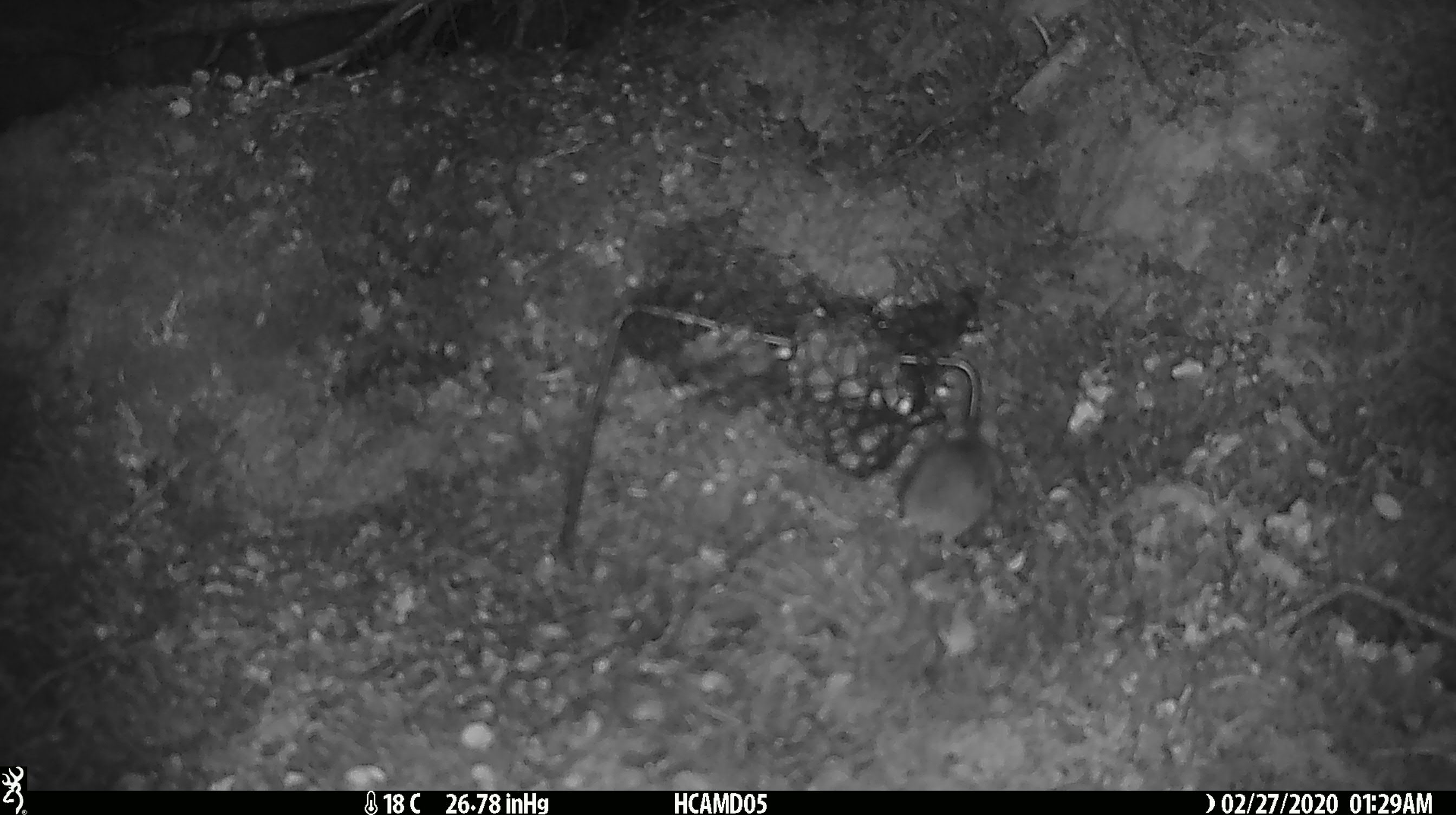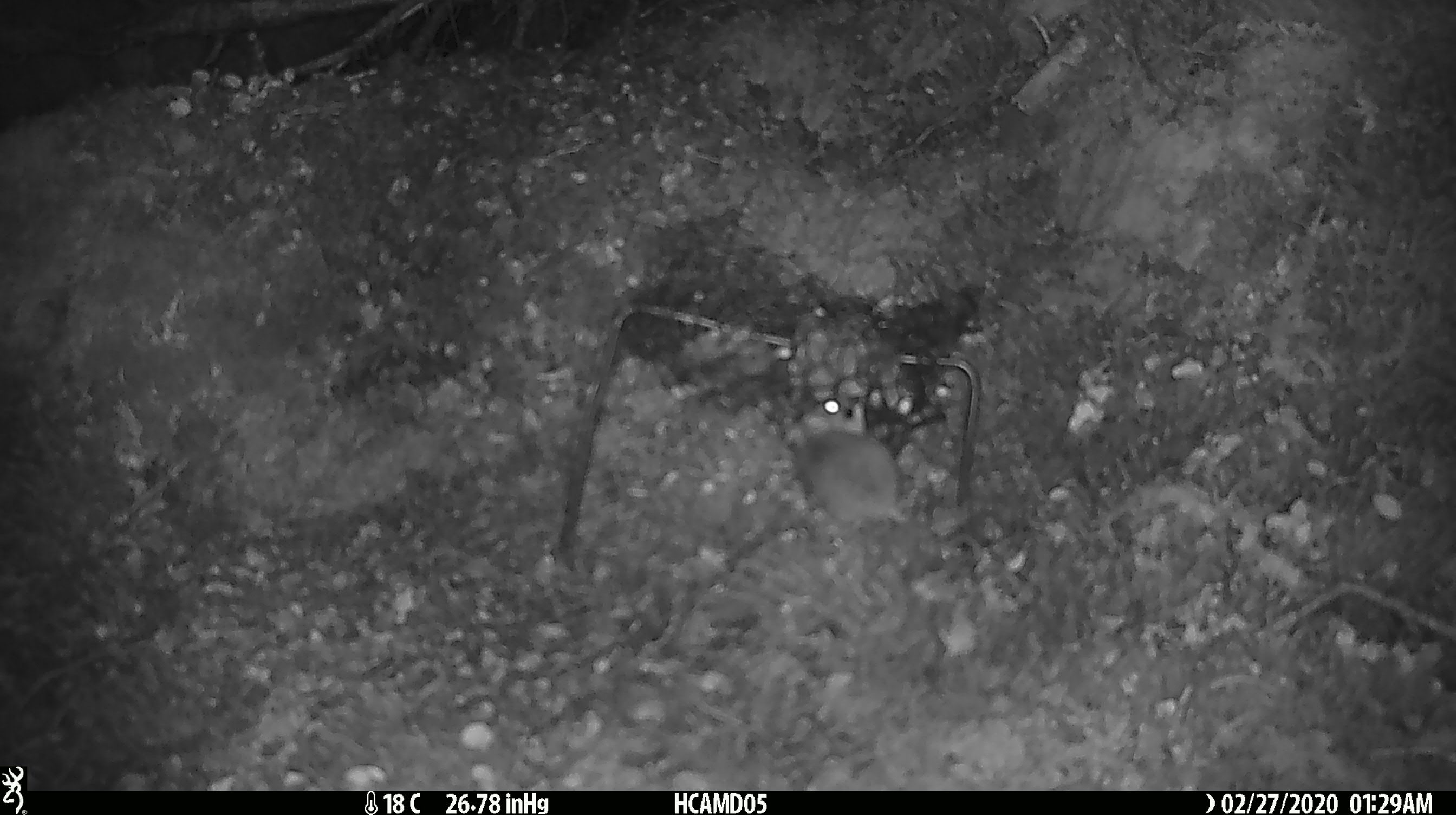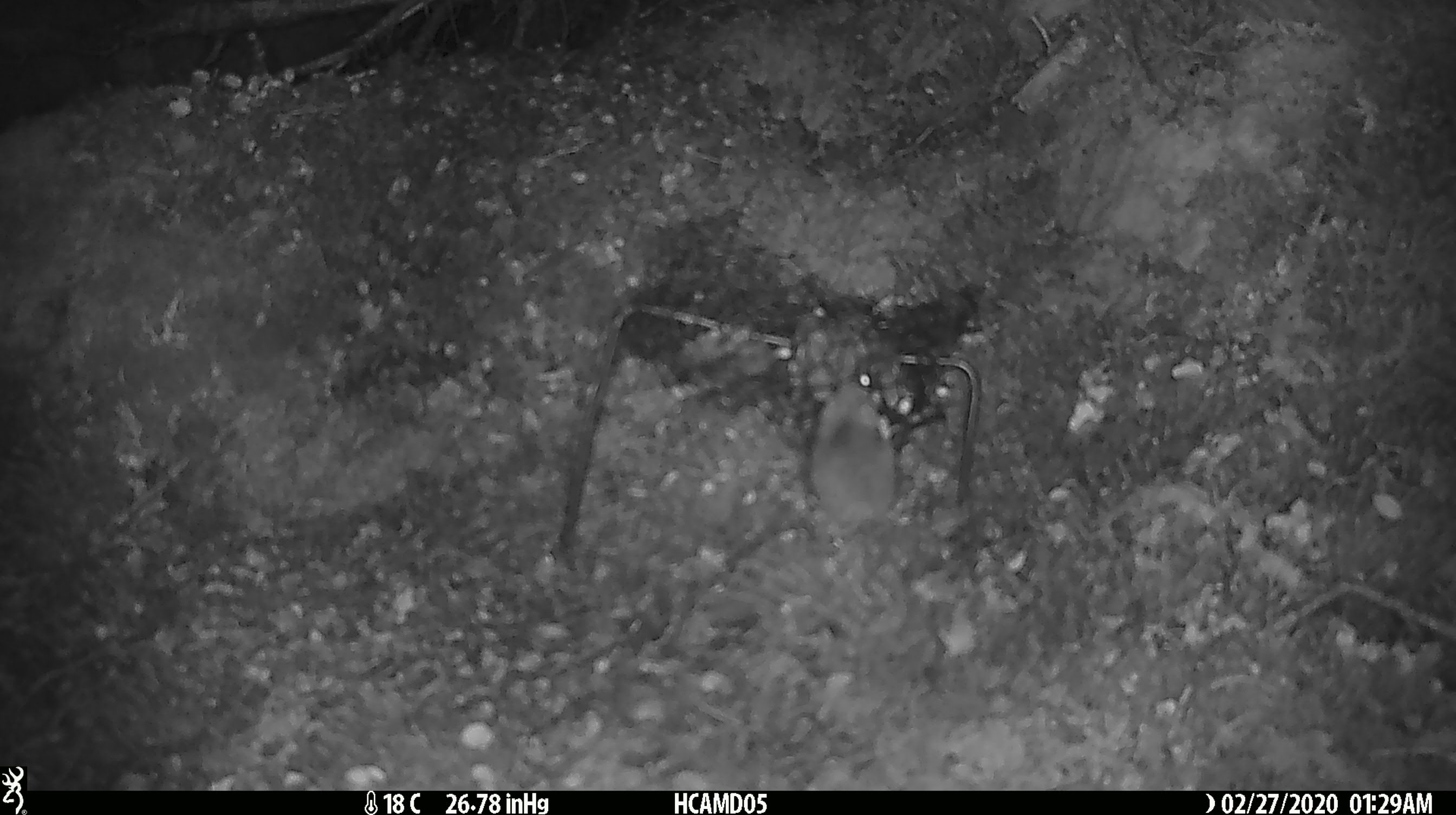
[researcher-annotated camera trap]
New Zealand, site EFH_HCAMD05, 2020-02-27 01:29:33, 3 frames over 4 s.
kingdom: Animalia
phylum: Chordata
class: Mammalia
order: Rodentia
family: Muridae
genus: Mus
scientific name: Mus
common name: mouse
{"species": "mouse (Mus)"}